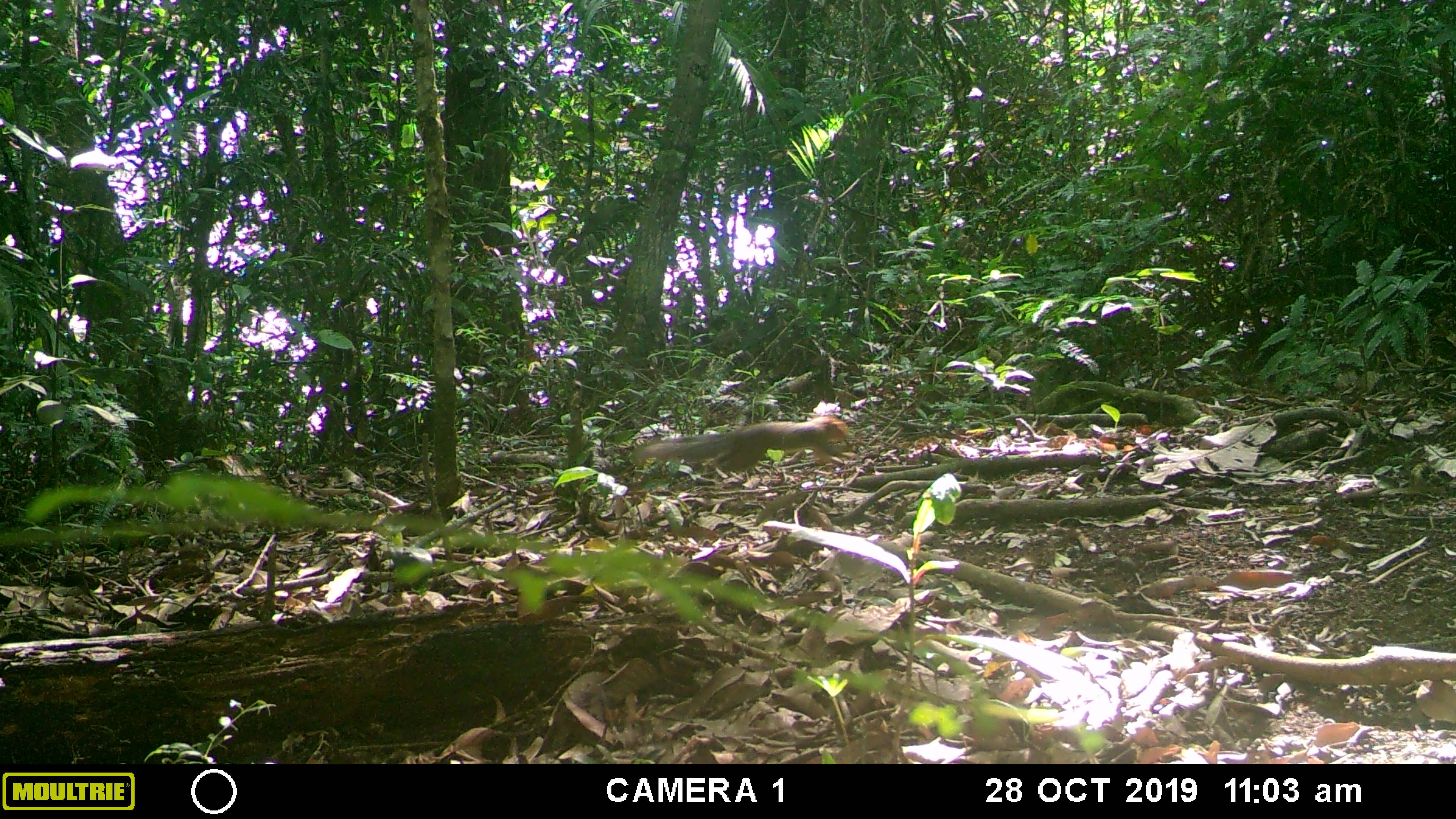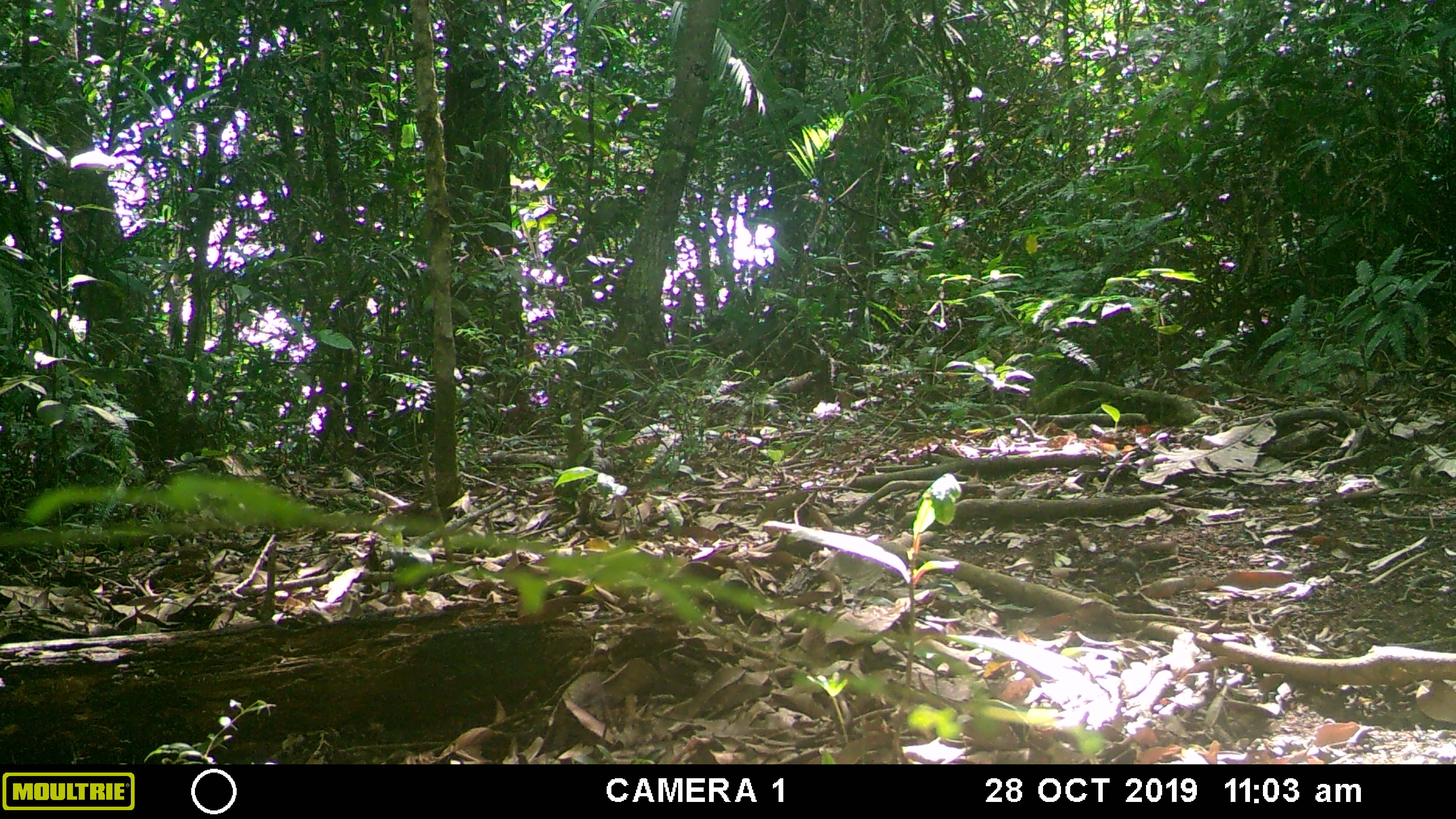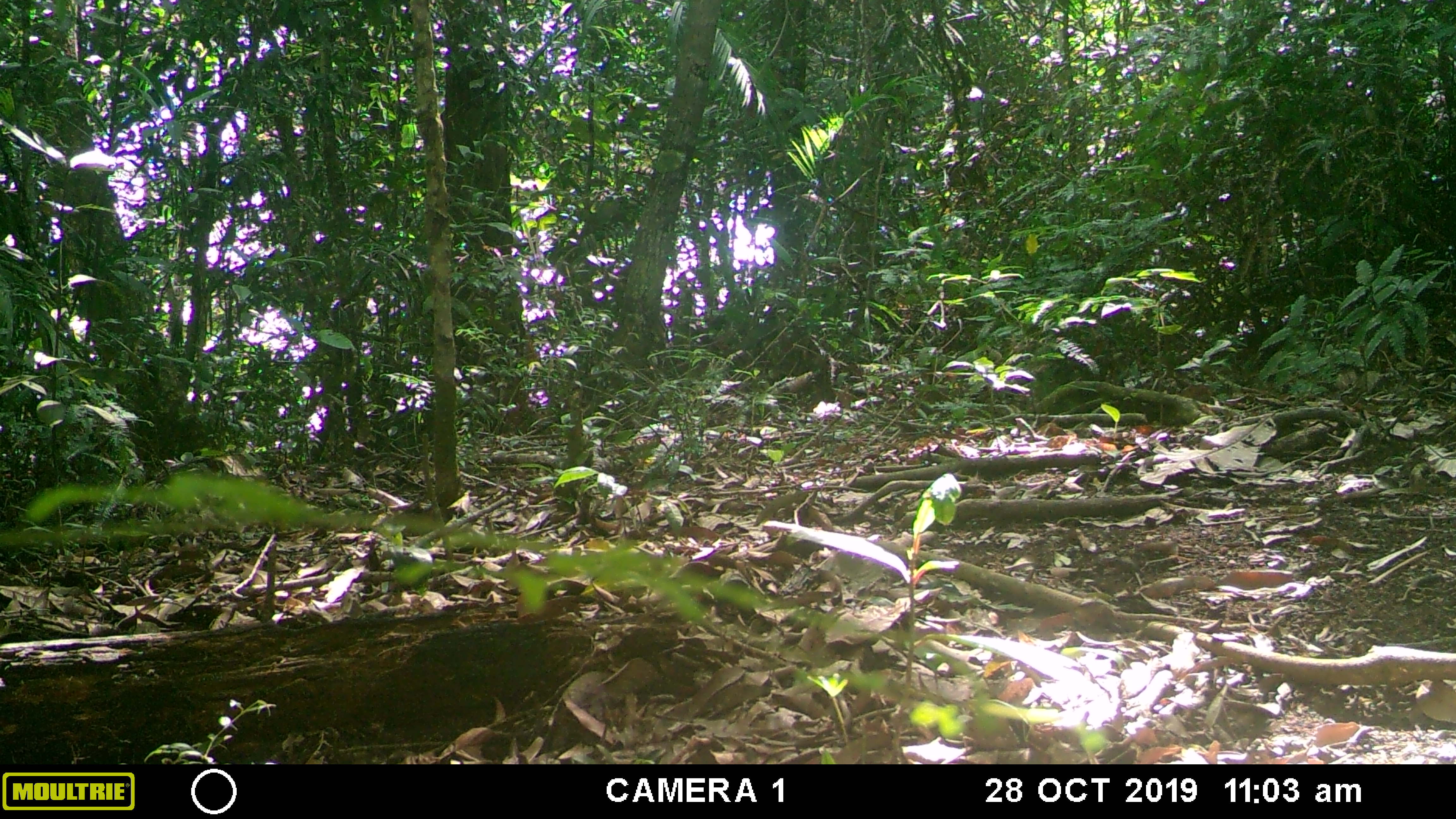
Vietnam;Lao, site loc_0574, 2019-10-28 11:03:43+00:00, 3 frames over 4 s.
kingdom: Animalia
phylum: Chordata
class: Mammalia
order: Rodentia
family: Sciuridae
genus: Dremomys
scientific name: Dremomys rufigenis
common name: red-cheeked squirrel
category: red cheeked squirrel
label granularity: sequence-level